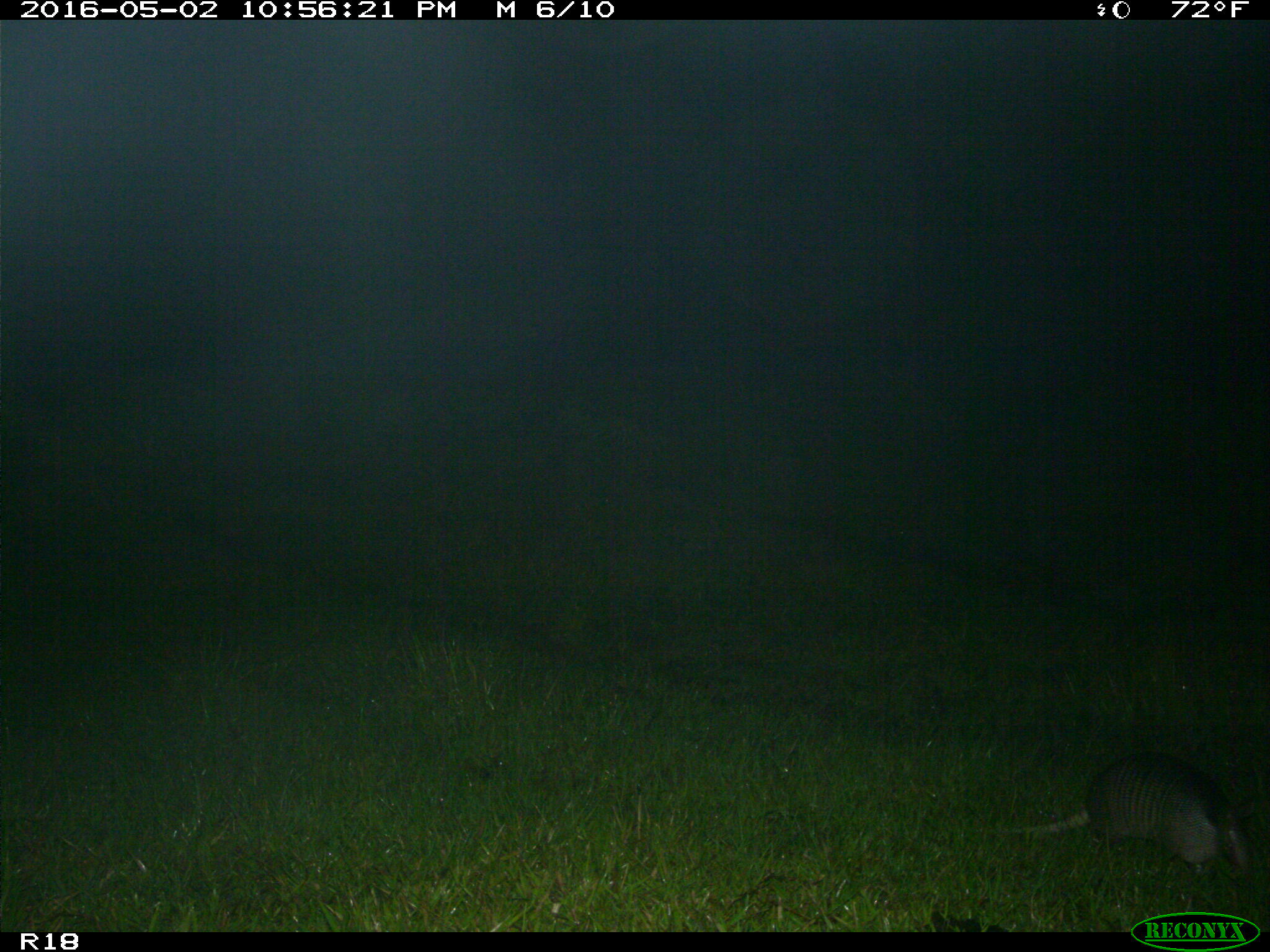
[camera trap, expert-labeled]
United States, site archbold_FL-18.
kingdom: Animalia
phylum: Chordata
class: Mammalia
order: Cingulata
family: Dasypodidae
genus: Dasypus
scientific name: Dasypus novemcinctus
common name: nine-banded armadillo